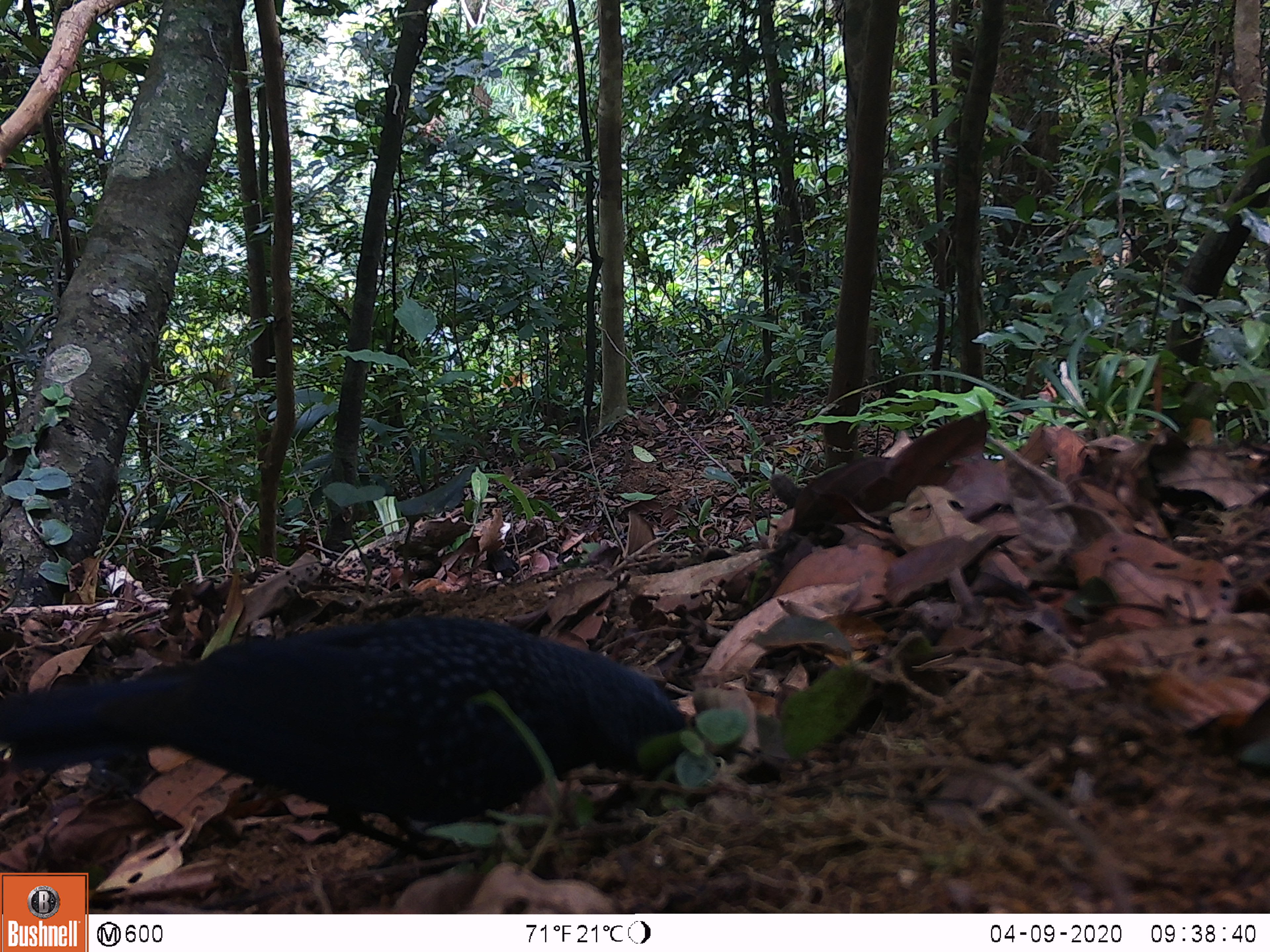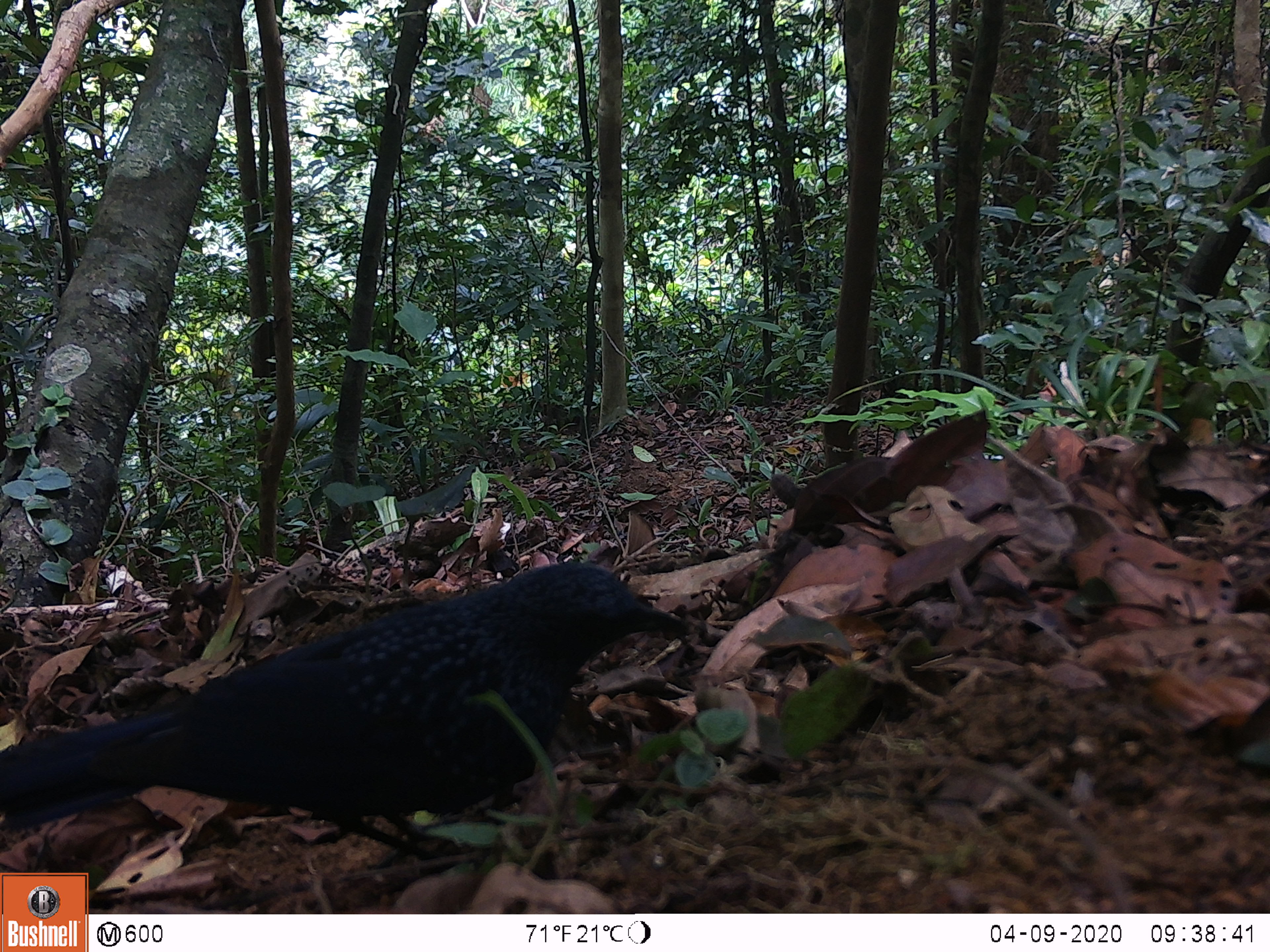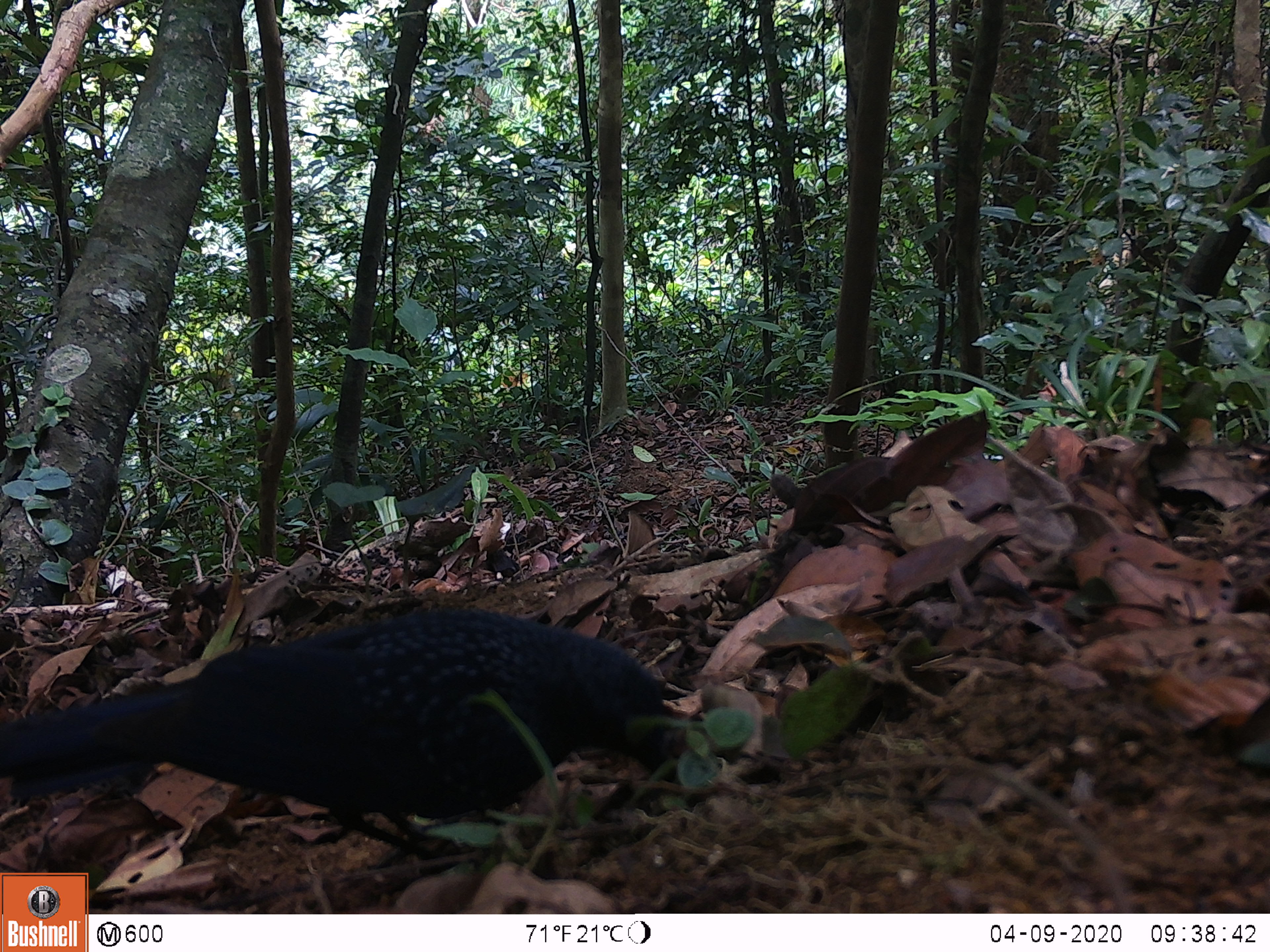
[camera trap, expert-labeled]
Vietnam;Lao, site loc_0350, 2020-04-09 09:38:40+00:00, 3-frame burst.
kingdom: Animalia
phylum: Chordata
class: Aves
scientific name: Aves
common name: bird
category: unidentified bird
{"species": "unidentified bird (bird) (Aves)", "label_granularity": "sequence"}